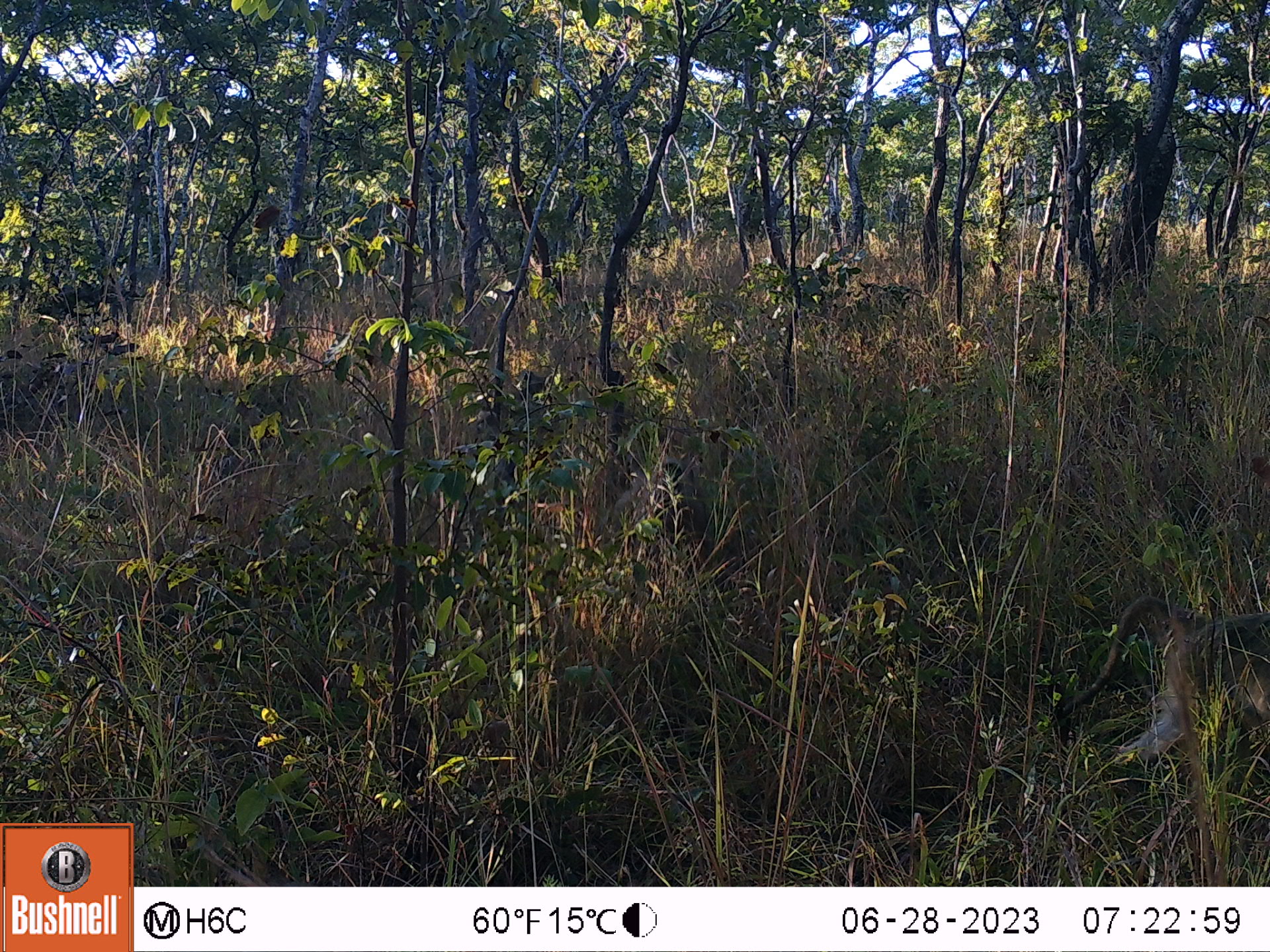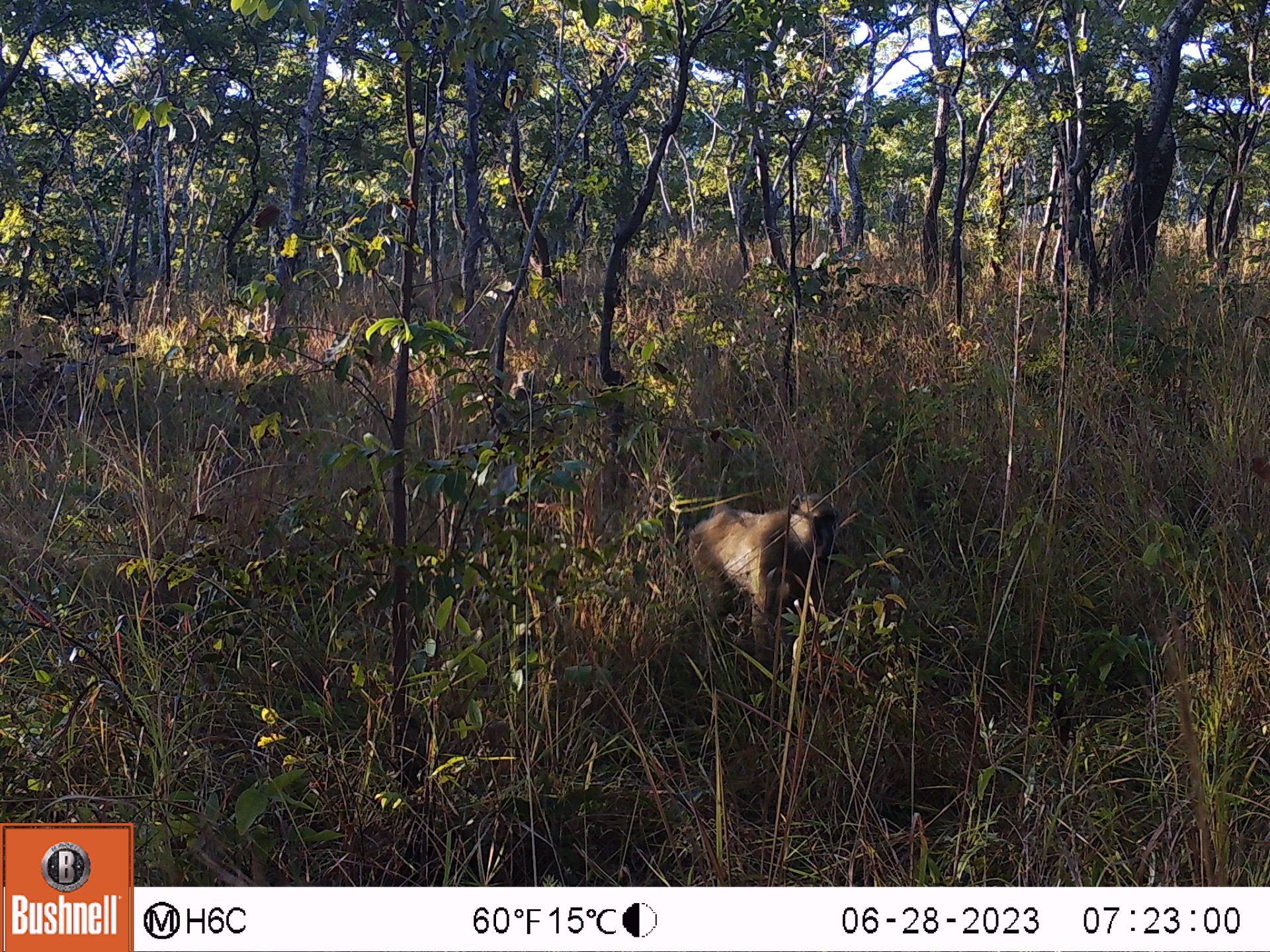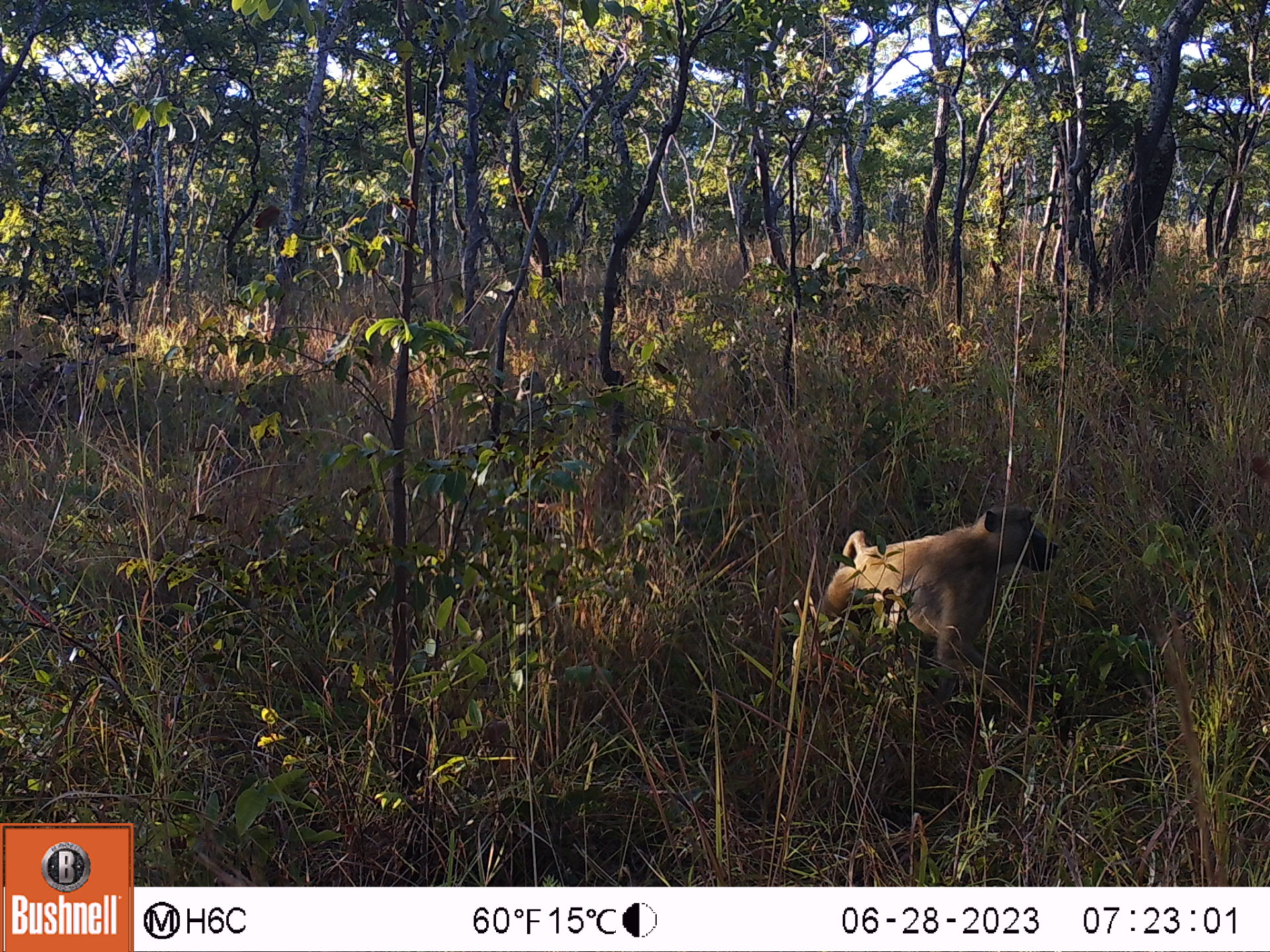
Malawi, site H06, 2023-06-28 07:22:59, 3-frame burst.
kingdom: Animalia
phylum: Chordata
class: Mammalia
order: Primates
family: Cercopithecidae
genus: Papio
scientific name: Papio cynocephalus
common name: yellow baboon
Yellow baboon (Papio cynocephalus), count 1.